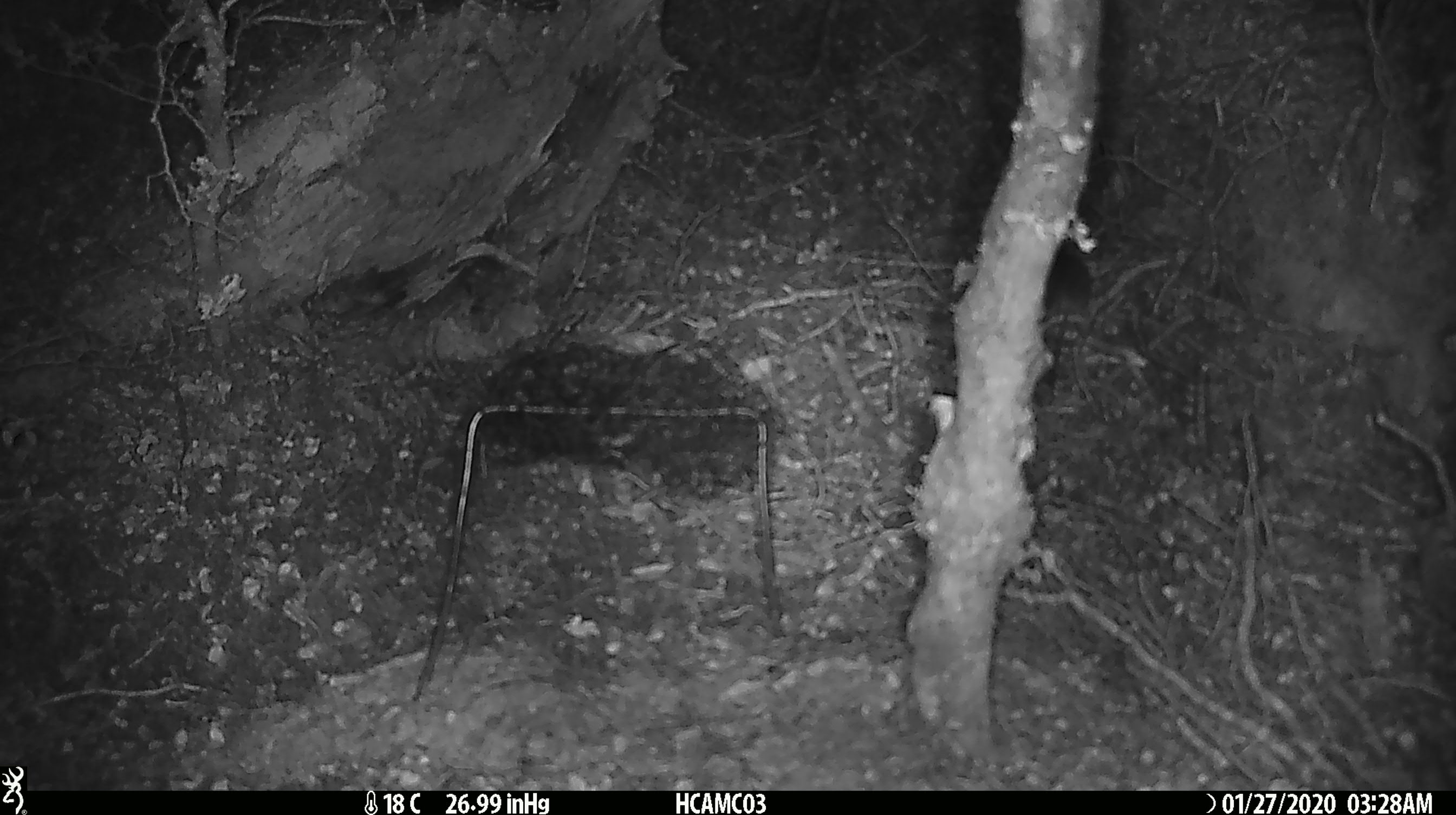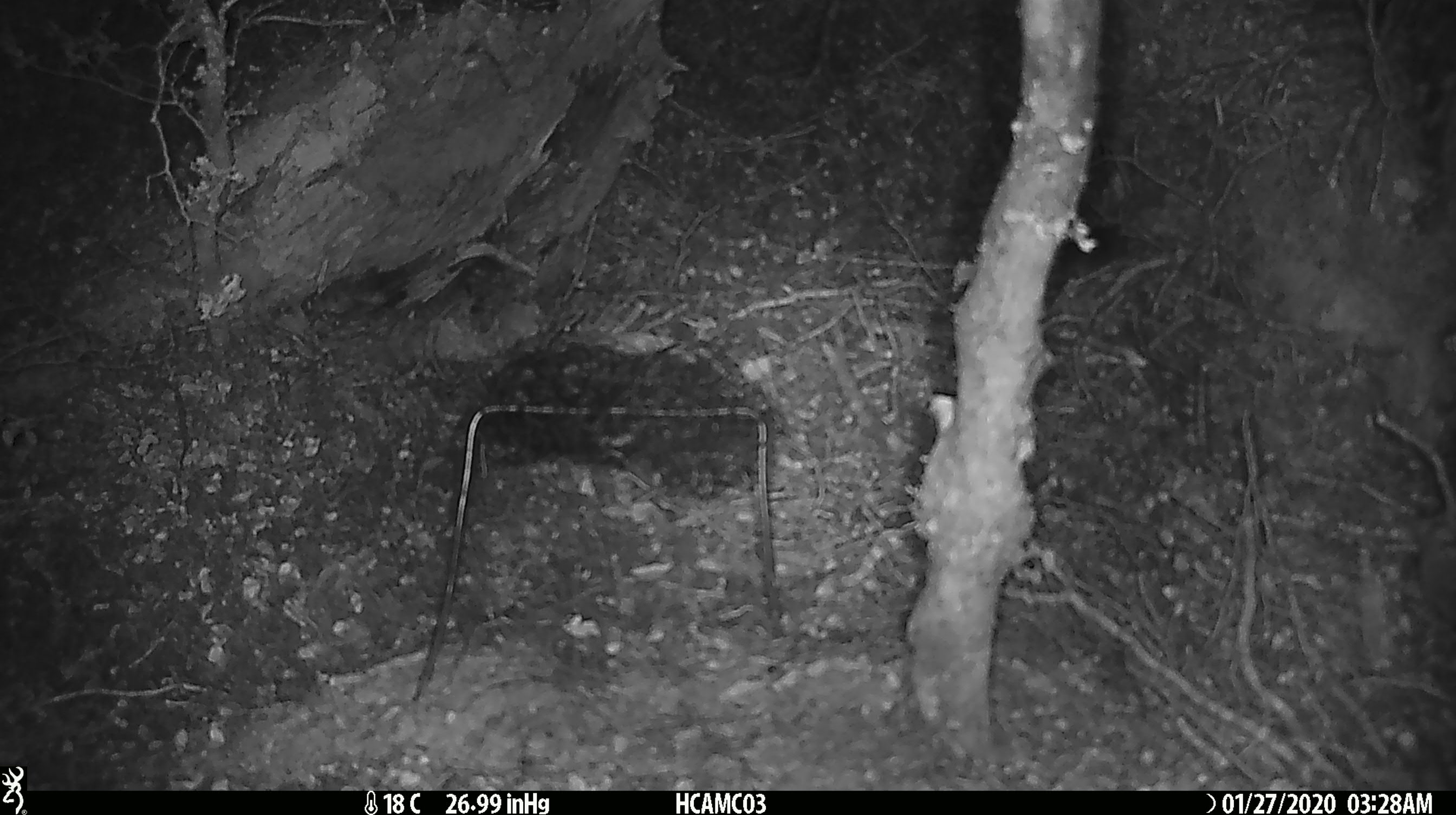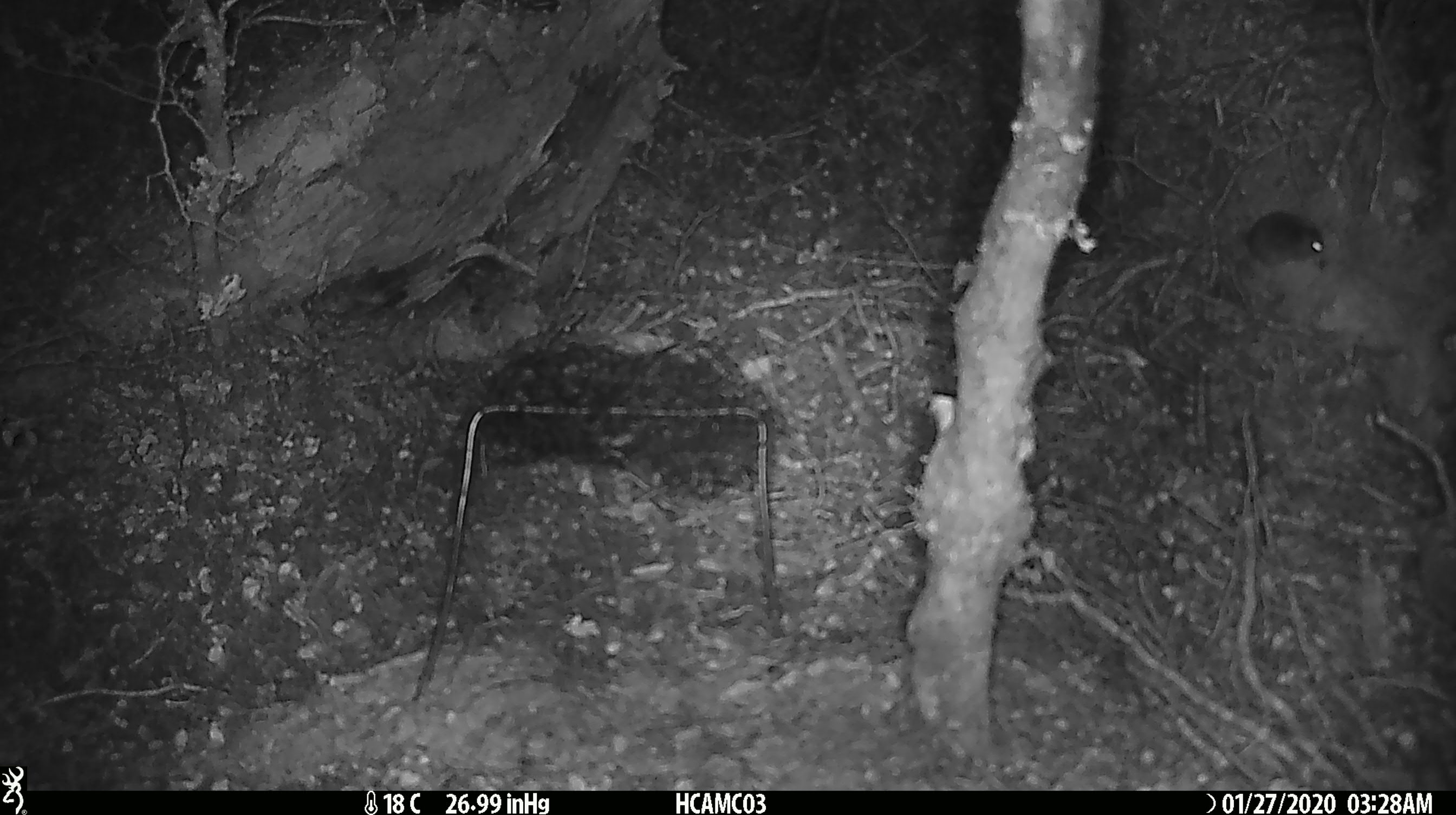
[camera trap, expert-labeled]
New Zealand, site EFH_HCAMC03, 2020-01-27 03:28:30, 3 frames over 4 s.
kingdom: Animalia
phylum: Chordata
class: Mammalia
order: Rodentia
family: Muridae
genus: Mus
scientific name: Mus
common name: mouse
Mouse (Mus).